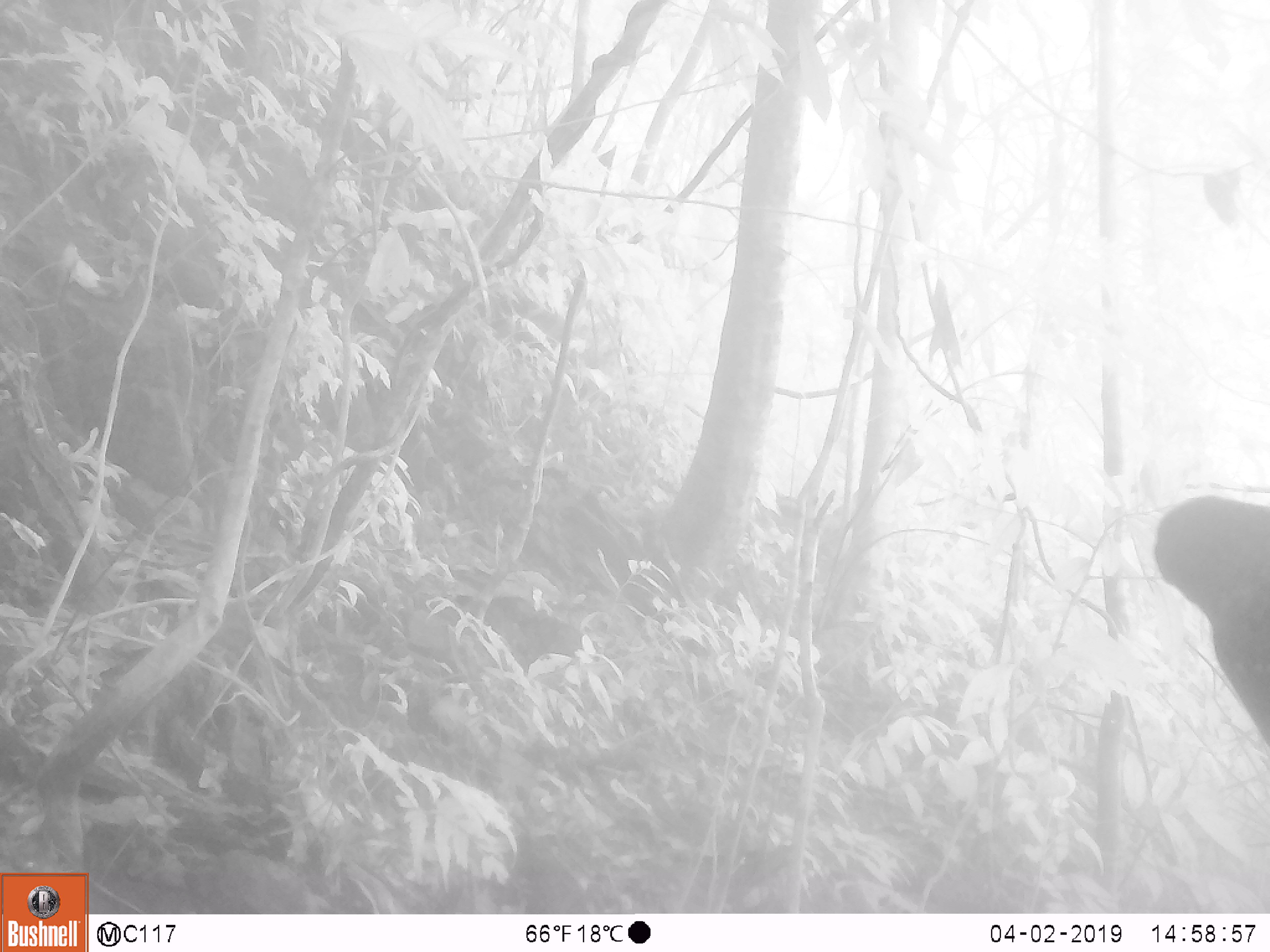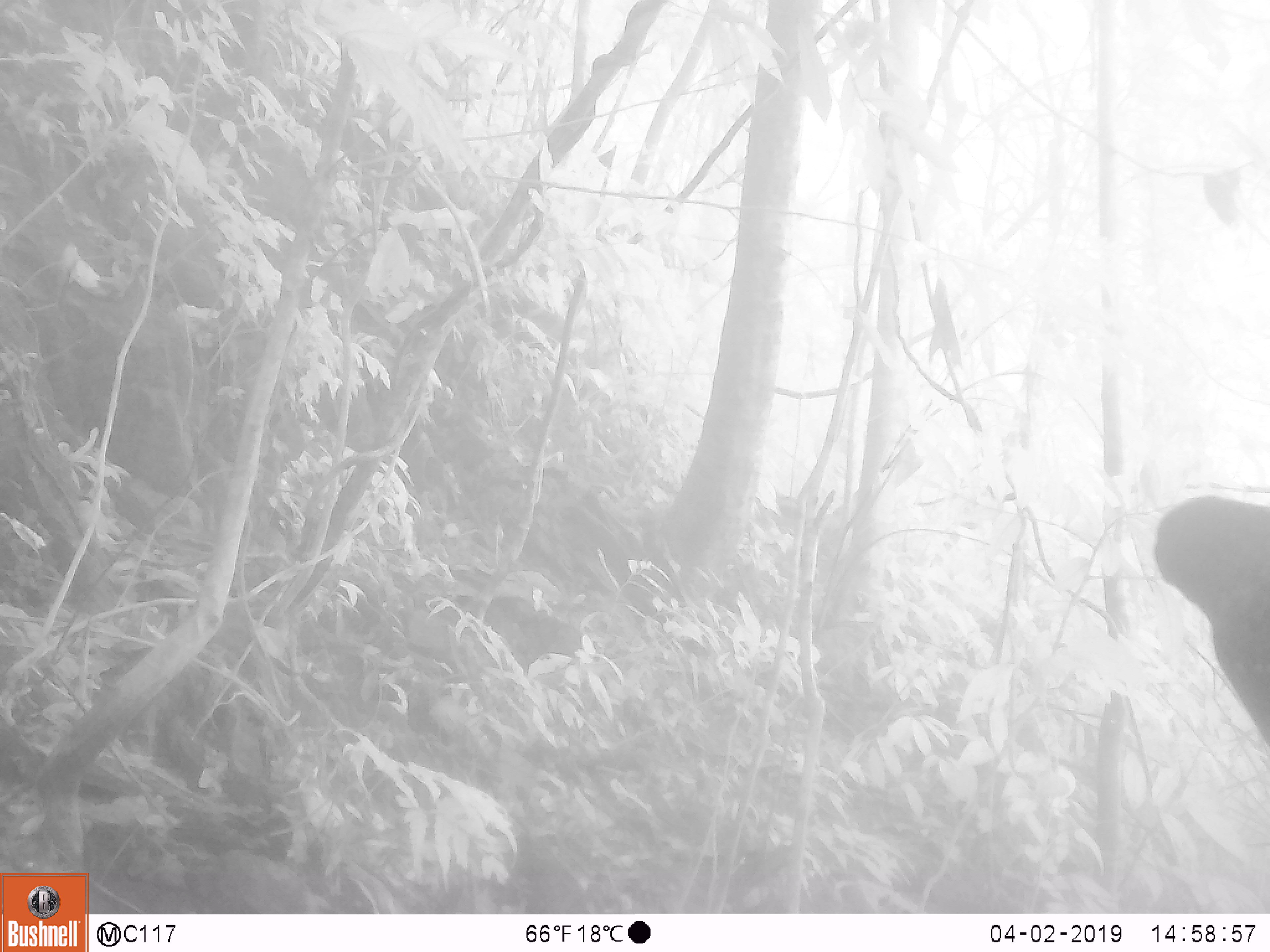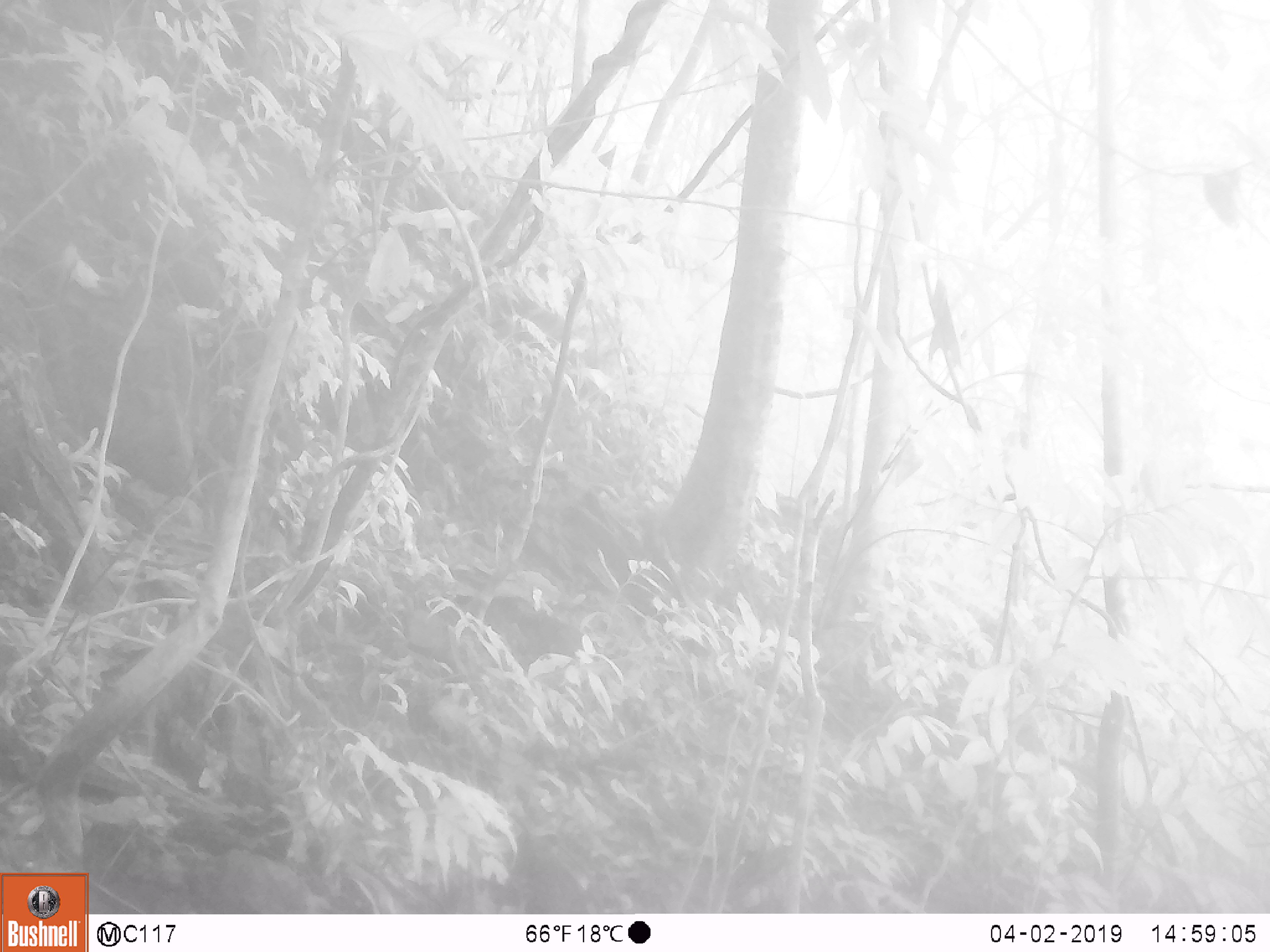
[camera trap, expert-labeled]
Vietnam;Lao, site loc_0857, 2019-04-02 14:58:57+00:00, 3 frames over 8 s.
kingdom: Animalia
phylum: Chordata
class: Aves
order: Passeriformes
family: Muscicapidae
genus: Myophonus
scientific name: Myophonus caeruleus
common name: blue whistling thrush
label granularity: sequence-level